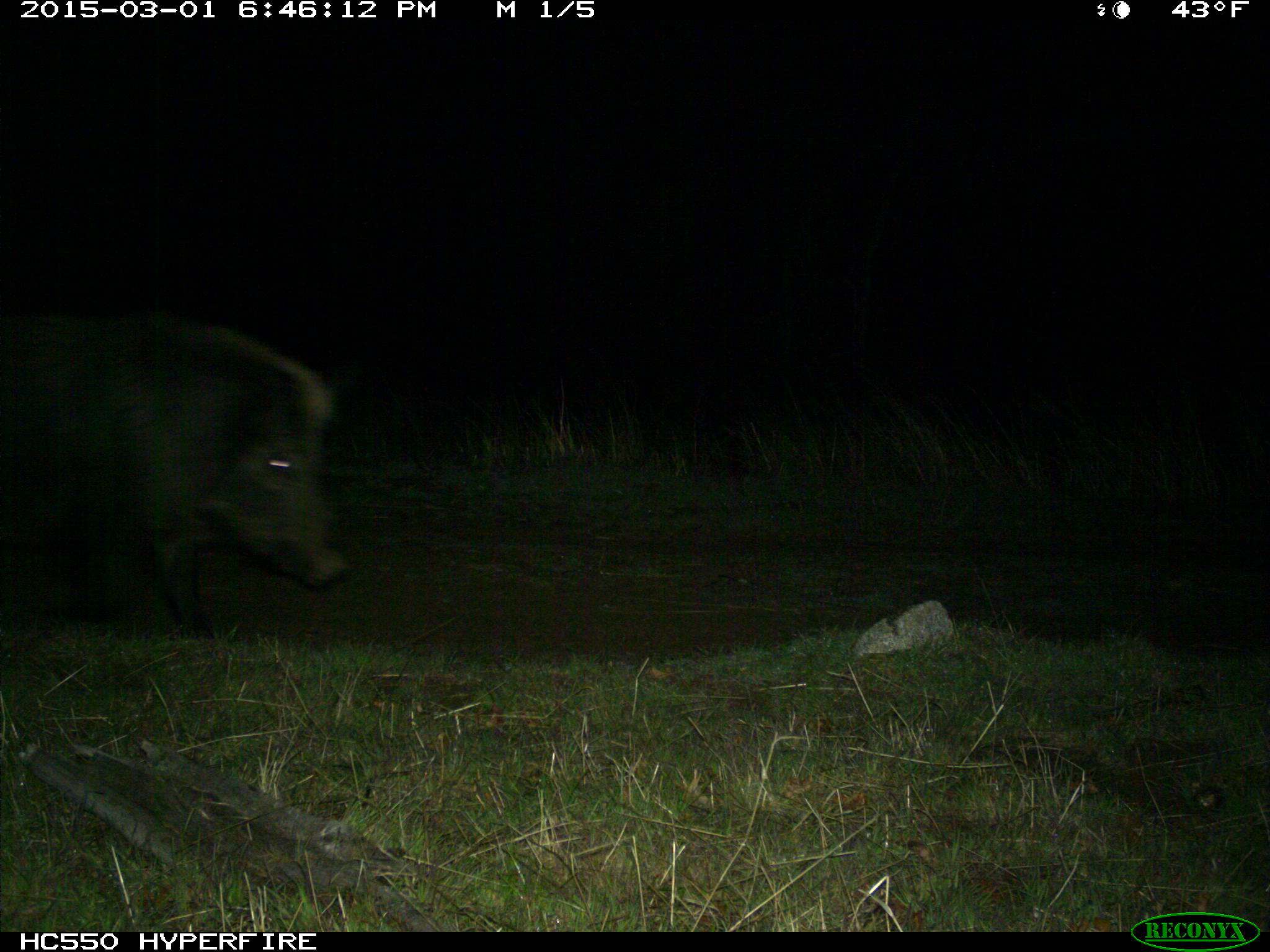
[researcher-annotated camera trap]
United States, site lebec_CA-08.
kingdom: Animalia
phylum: Chordata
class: Mammalia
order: Artiodactyla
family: Suidae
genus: Sus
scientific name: Sus scrofa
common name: wild boar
Sus scrofa (wild boar).